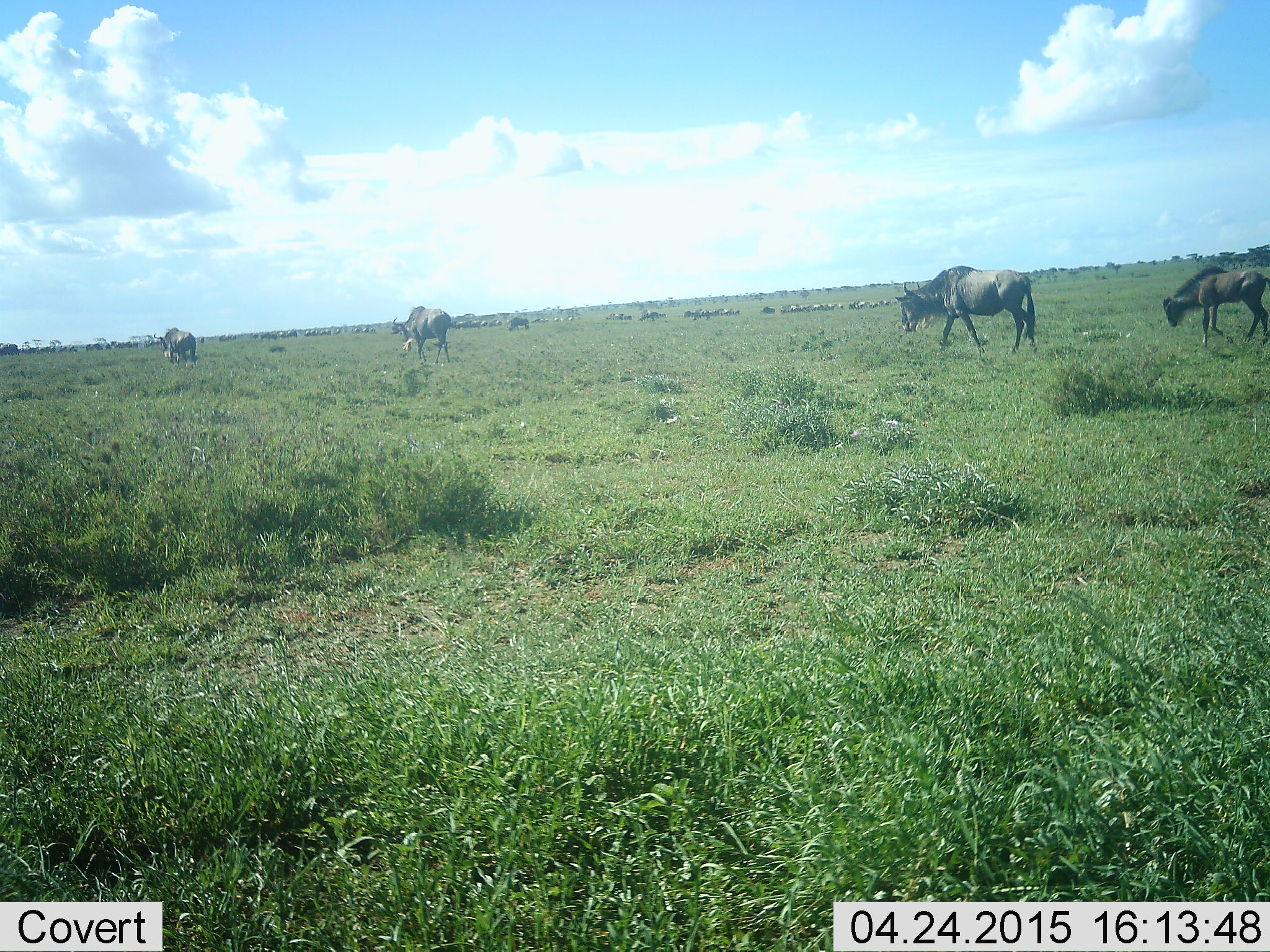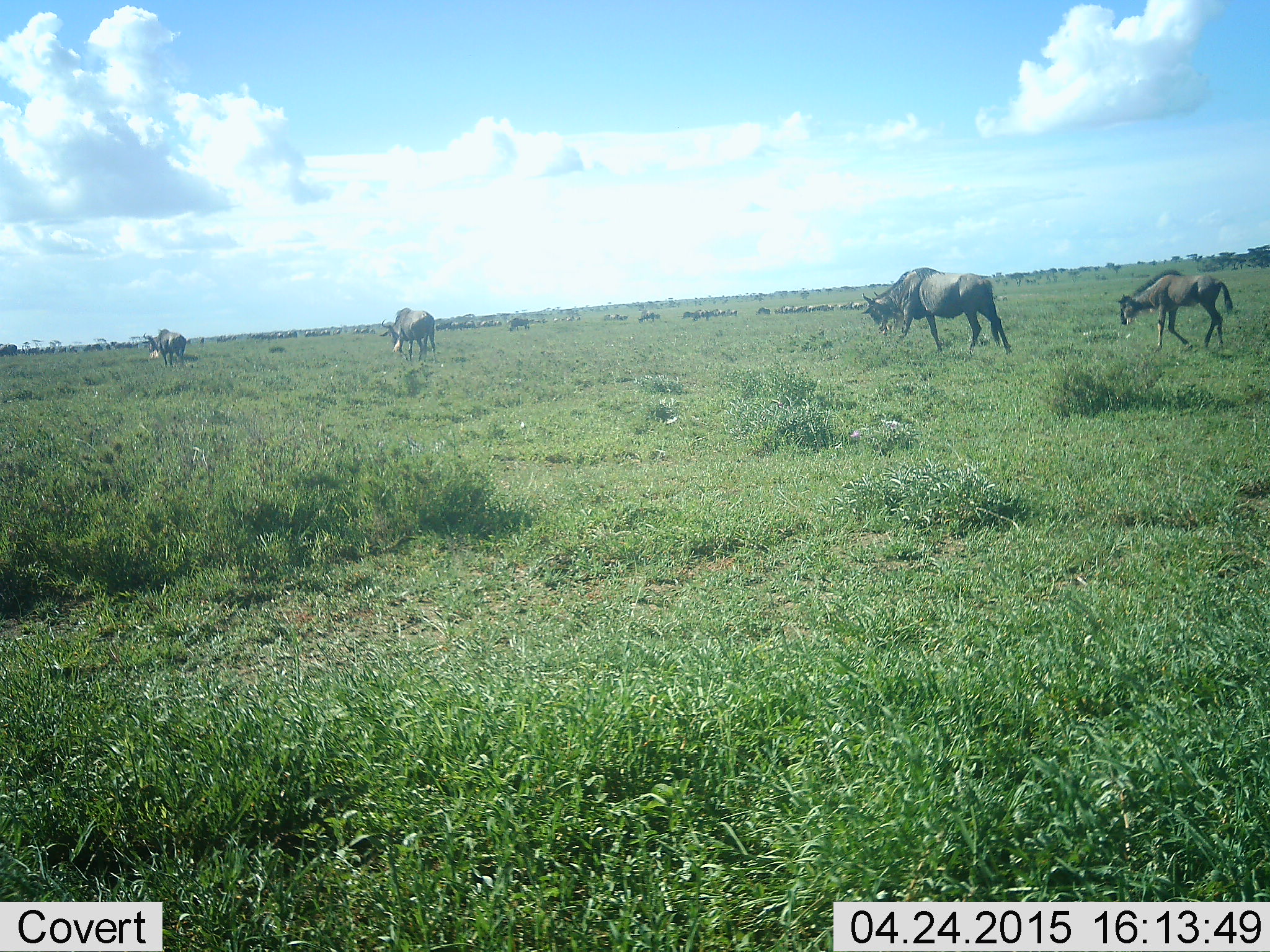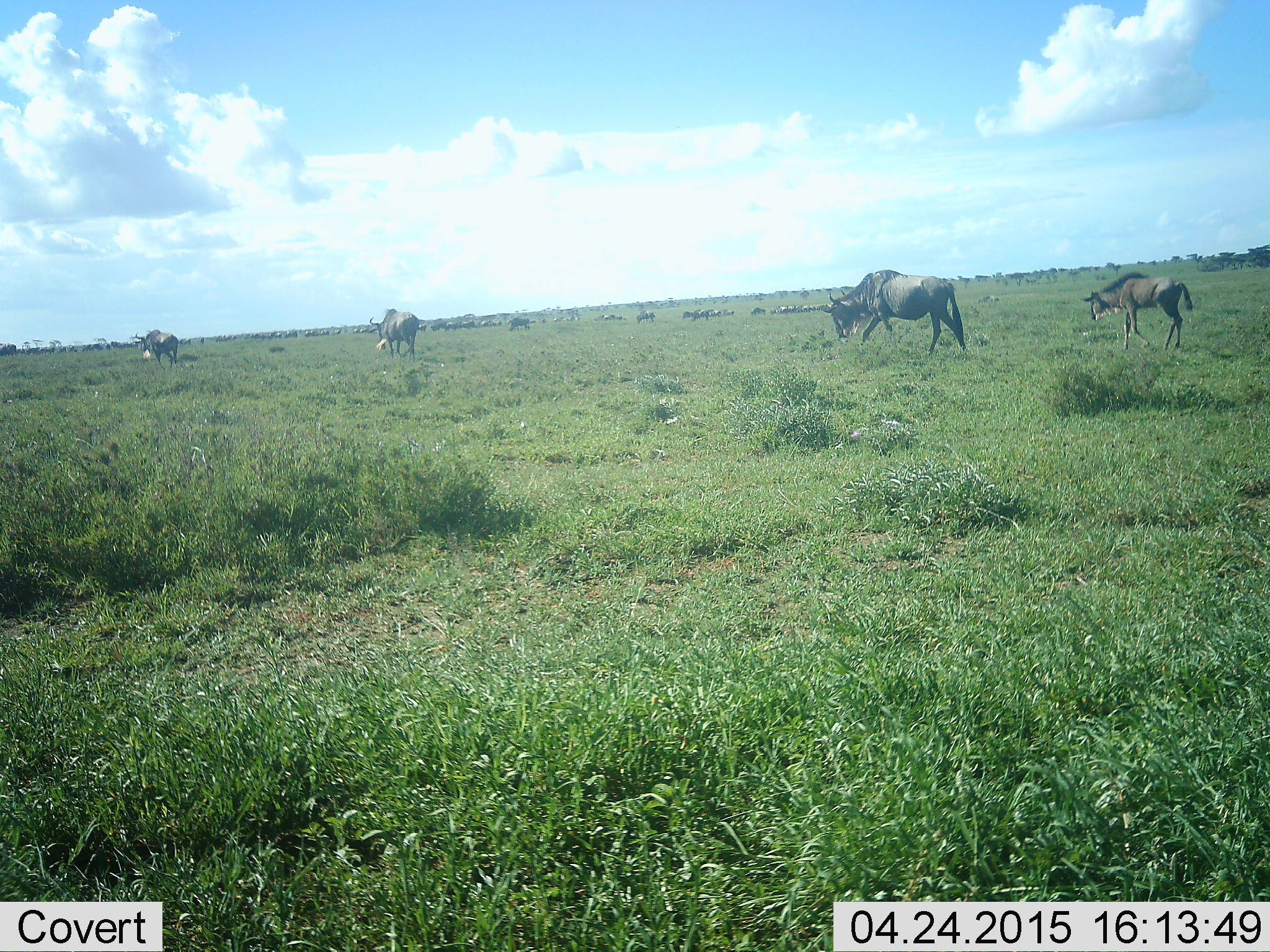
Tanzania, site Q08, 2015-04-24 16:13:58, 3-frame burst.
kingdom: Animalia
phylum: Chordata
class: Mammalia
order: Artiodactyla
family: Bovidae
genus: Connochaetes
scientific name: Connochaetes taurinus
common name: blue wildebeest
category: wildebeest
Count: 11-50.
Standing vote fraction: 30%.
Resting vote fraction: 0%.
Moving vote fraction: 80%.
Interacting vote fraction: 0%.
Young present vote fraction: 70%.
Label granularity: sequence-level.